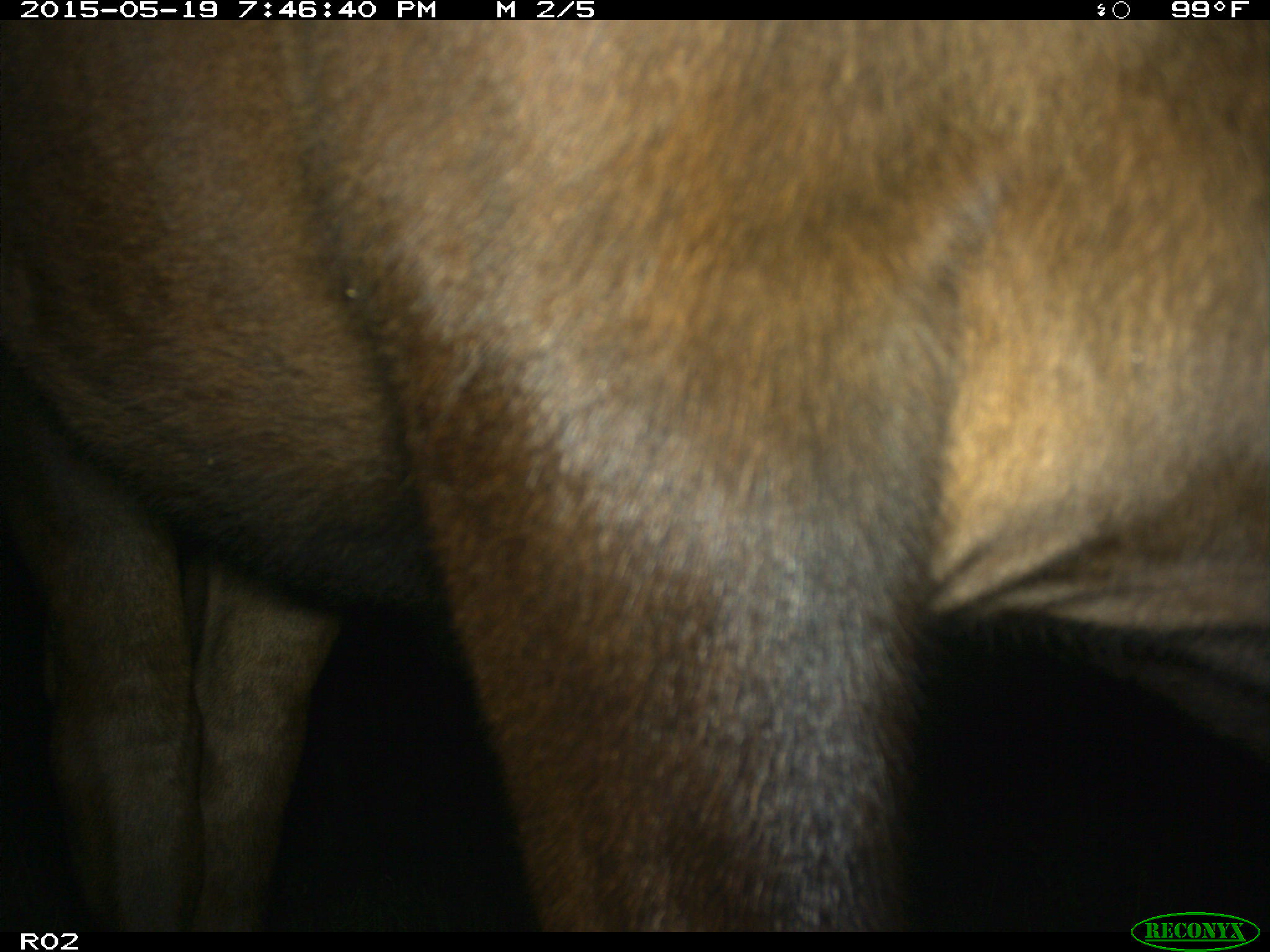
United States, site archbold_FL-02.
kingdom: Animalia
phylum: Chordata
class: Mammalia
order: Artiodactyla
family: Bovidae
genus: Bos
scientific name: Bos taurus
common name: domestic cow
Bos taurus (domestic cow).